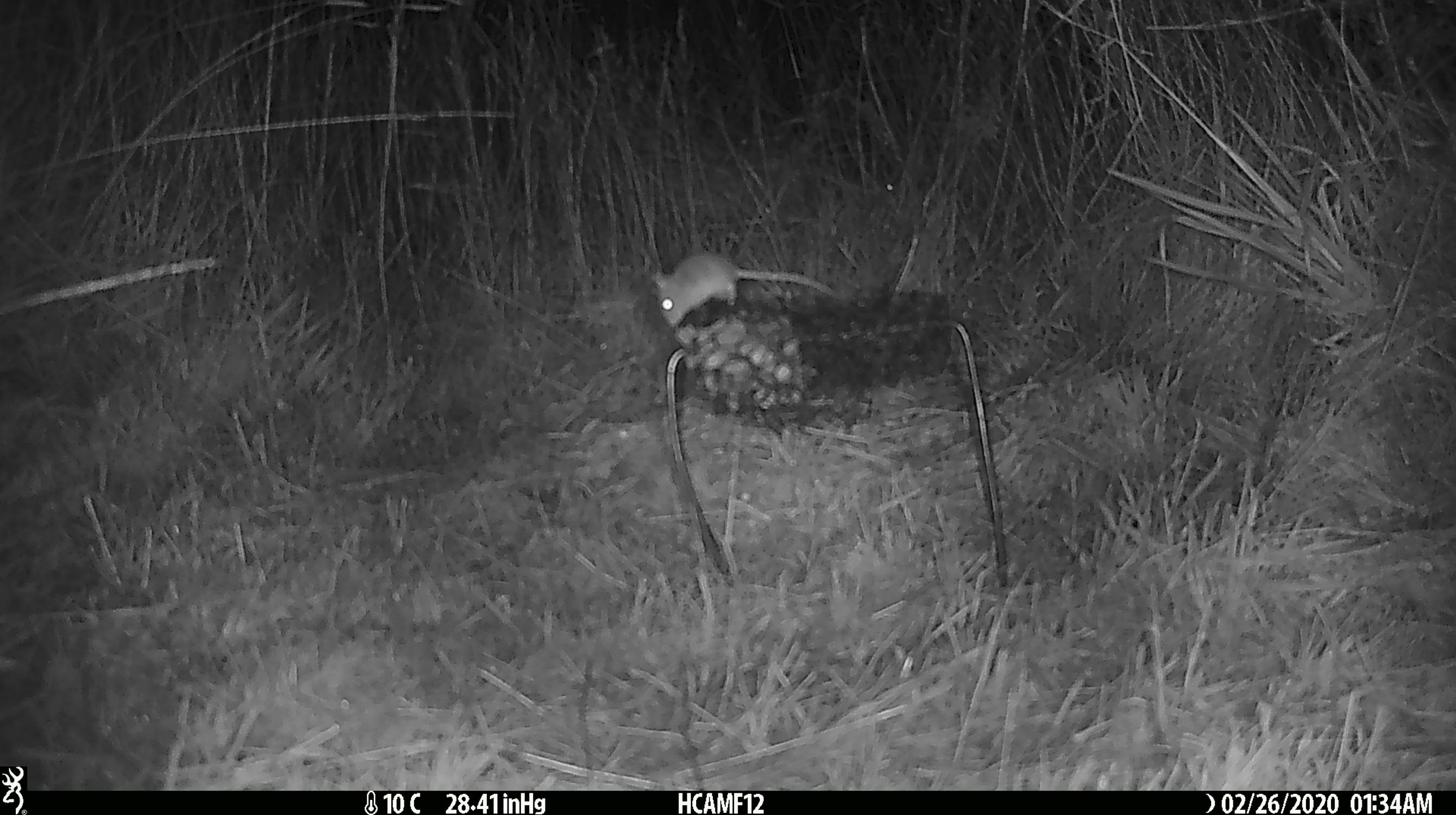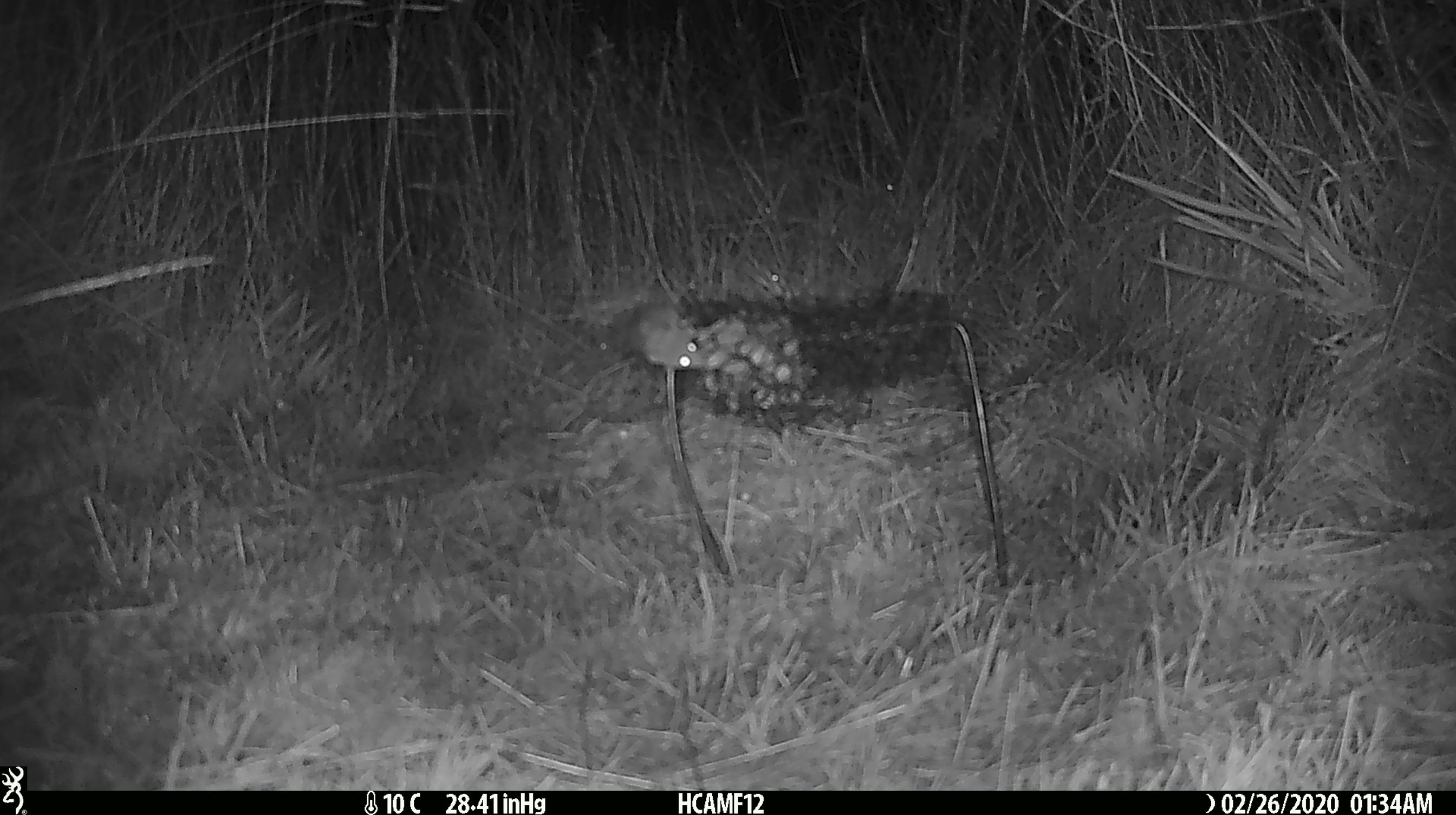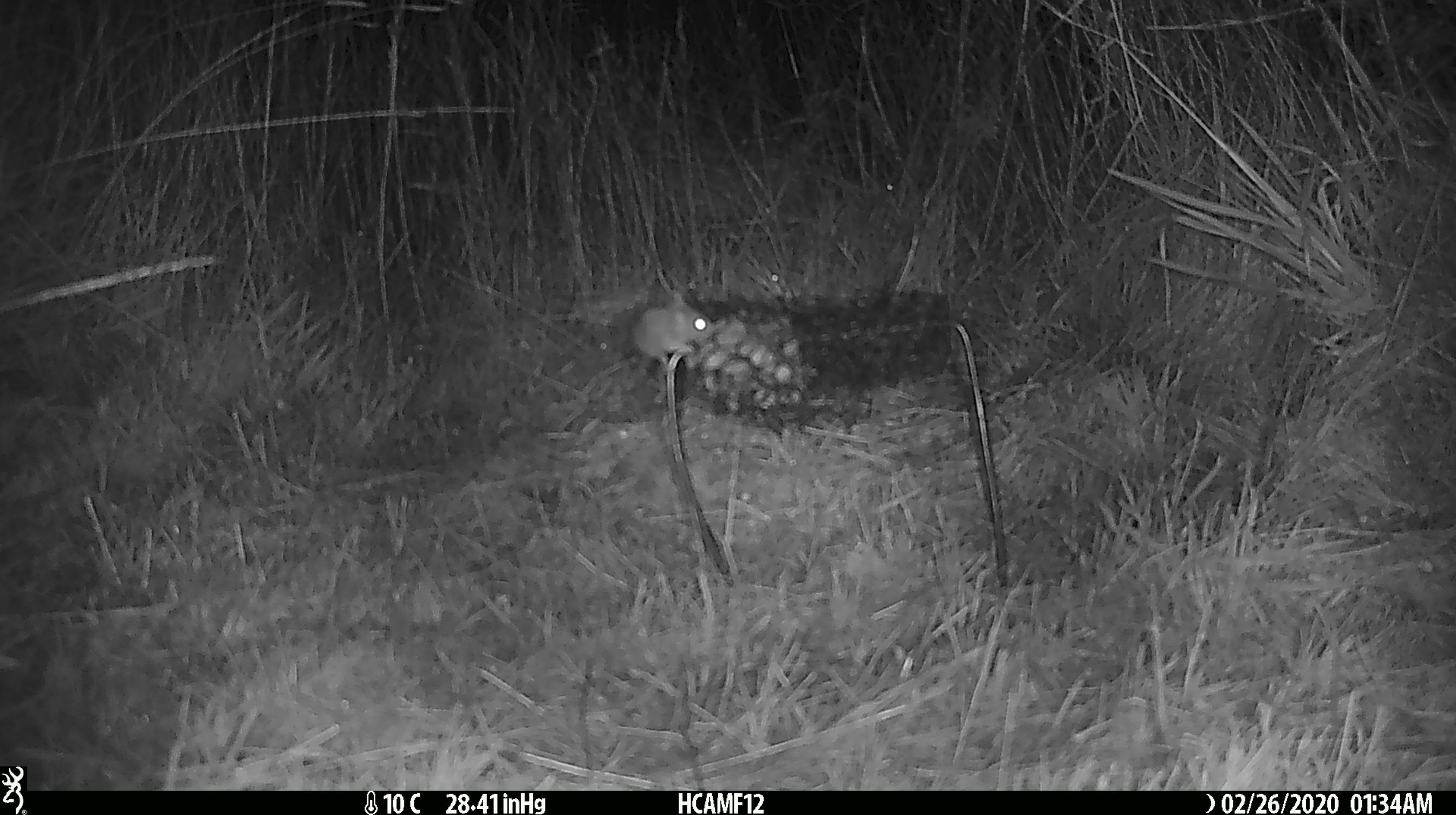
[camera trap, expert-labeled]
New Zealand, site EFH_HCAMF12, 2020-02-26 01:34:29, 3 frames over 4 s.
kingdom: Animalia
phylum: Chordata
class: Mammalia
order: Rodentia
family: Muridae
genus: Mus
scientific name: Mus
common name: mouse